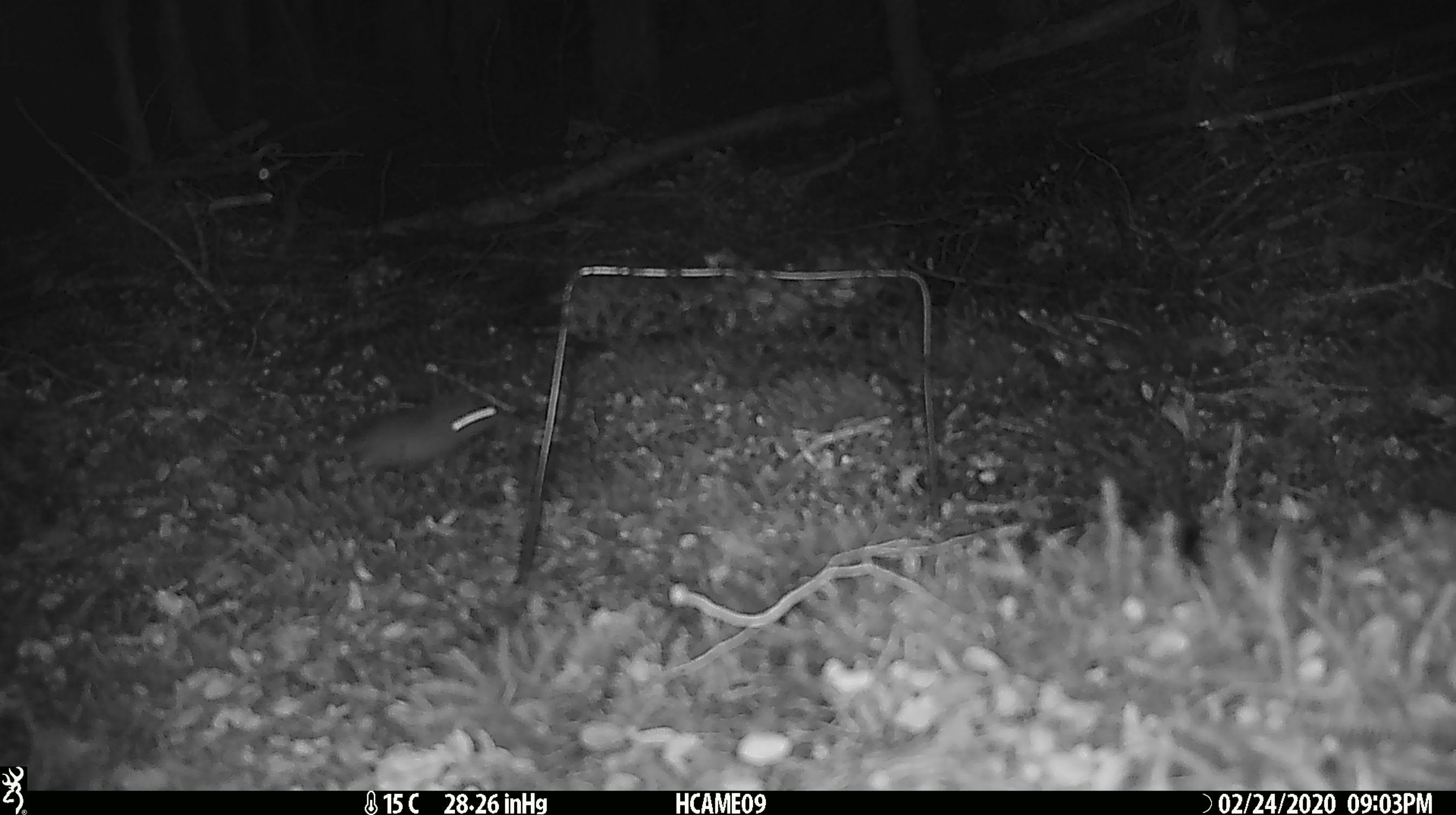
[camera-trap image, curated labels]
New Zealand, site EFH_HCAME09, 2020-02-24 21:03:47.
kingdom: Animalia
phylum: Chordata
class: Mammalia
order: Rodentia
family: Muridae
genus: Mus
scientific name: Mus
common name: mouse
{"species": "mouse (Mus)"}